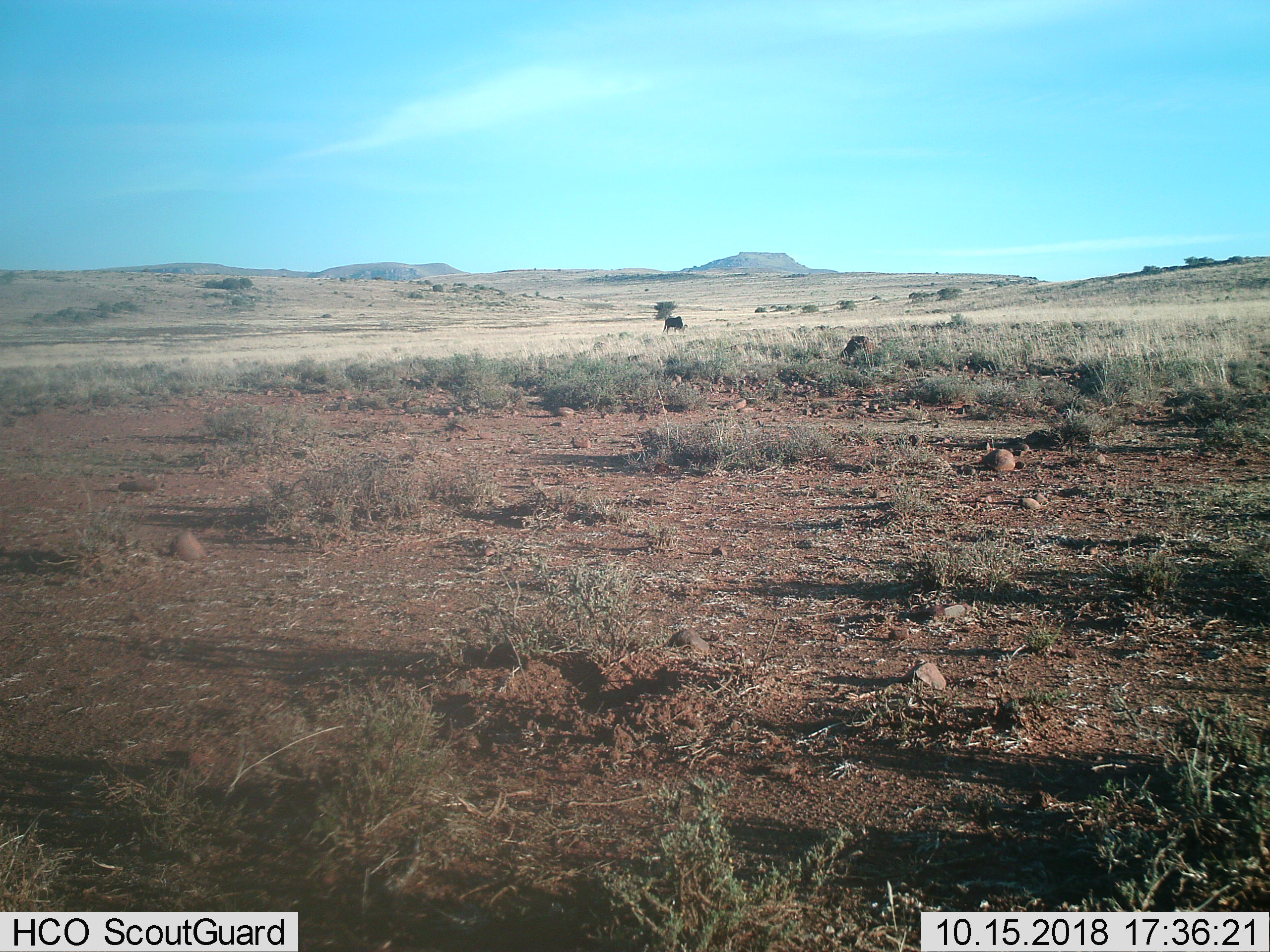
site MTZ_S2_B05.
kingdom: Animalia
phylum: Chordata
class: Mammalia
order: Artiodactyla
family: Bovidae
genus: Connochaetes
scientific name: Connochaetes gnou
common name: black wildebeest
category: wildebeestblack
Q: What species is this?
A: Wildebeestblack (black wildebeest) (Connochaetes gnou).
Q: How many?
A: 1.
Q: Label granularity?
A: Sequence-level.